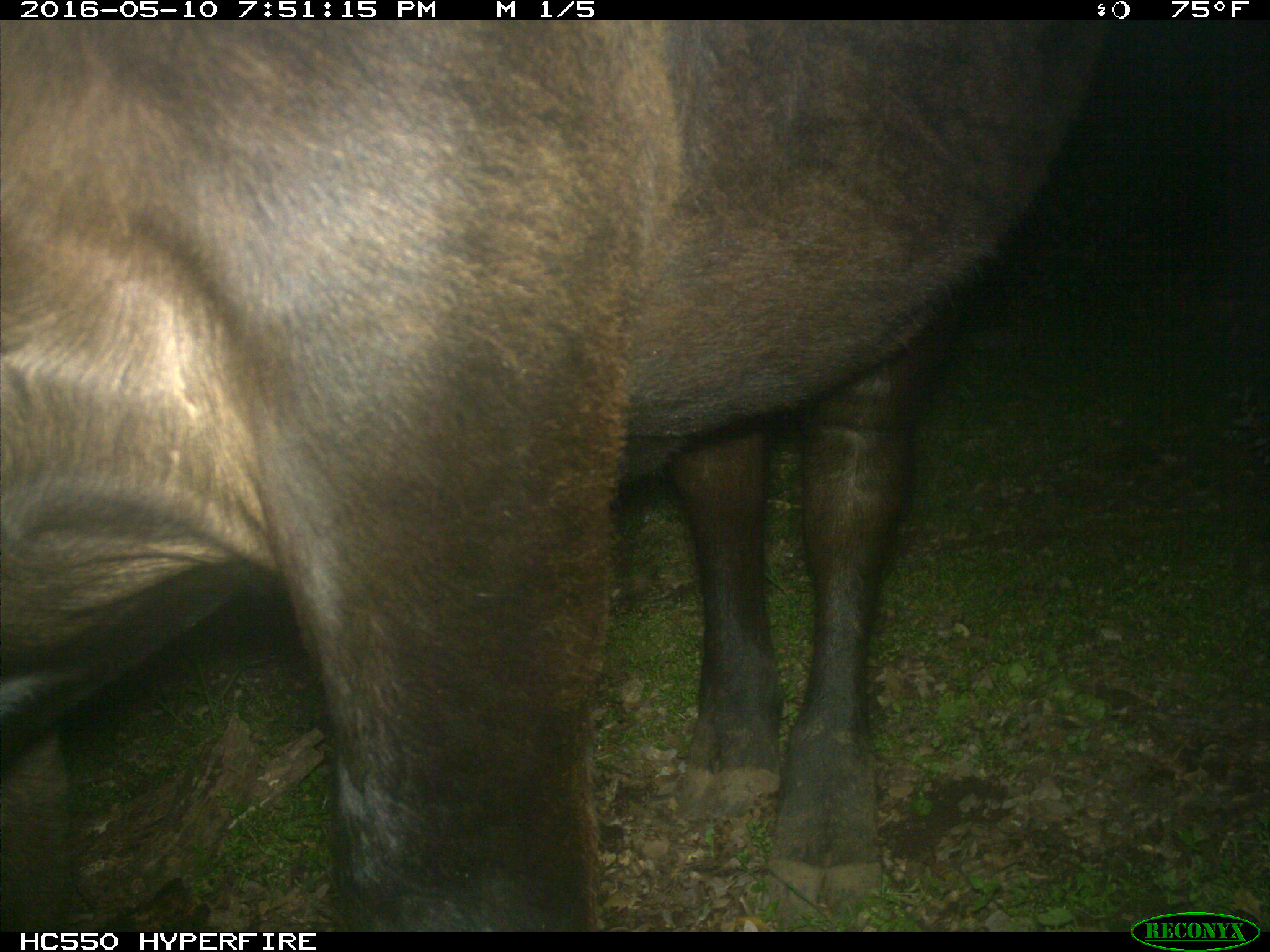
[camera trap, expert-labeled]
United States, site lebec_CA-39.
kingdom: Animalia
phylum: Chordata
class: Mammalia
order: Artiodactyla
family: Bovidae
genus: Bos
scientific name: Bos taurus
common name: domestic cow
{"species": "Bos taurus (domestic cow)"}